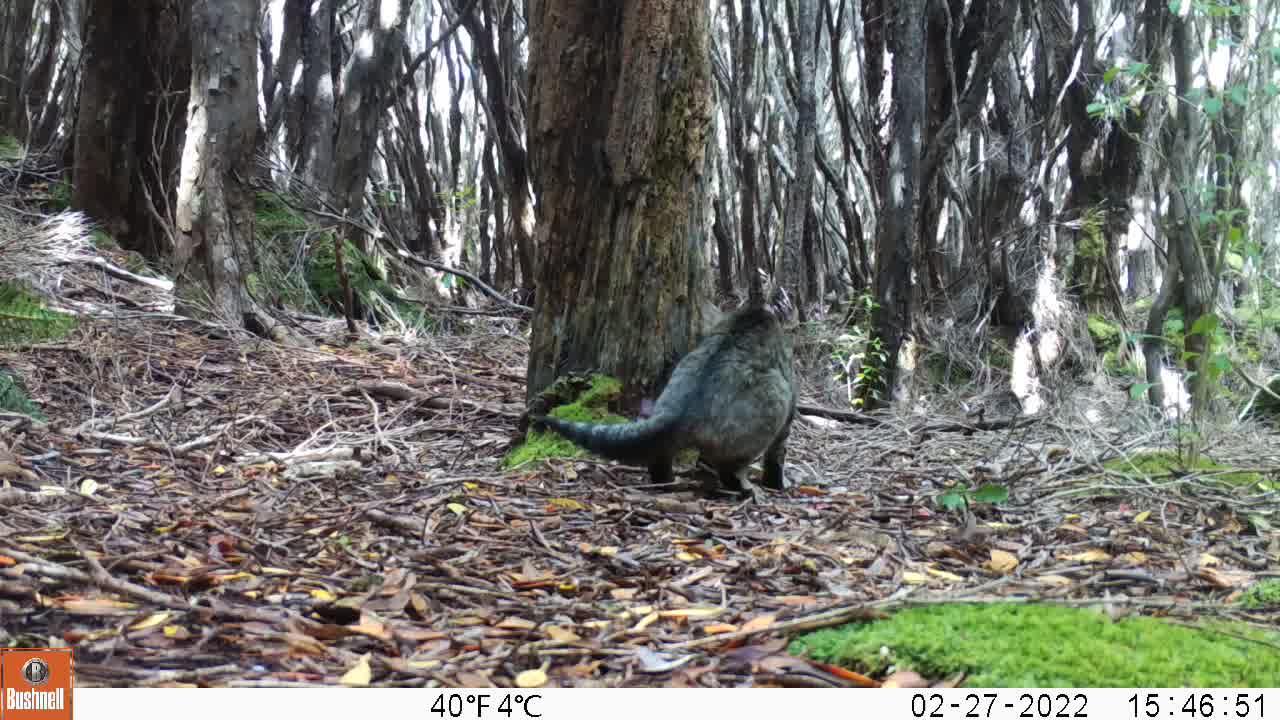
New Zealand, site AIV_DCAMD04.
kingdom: Animalia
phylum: Chordata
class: Mammalia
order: Carnivora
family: Felidae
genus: Felis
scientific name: Felis catus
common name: domestic cat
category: cat